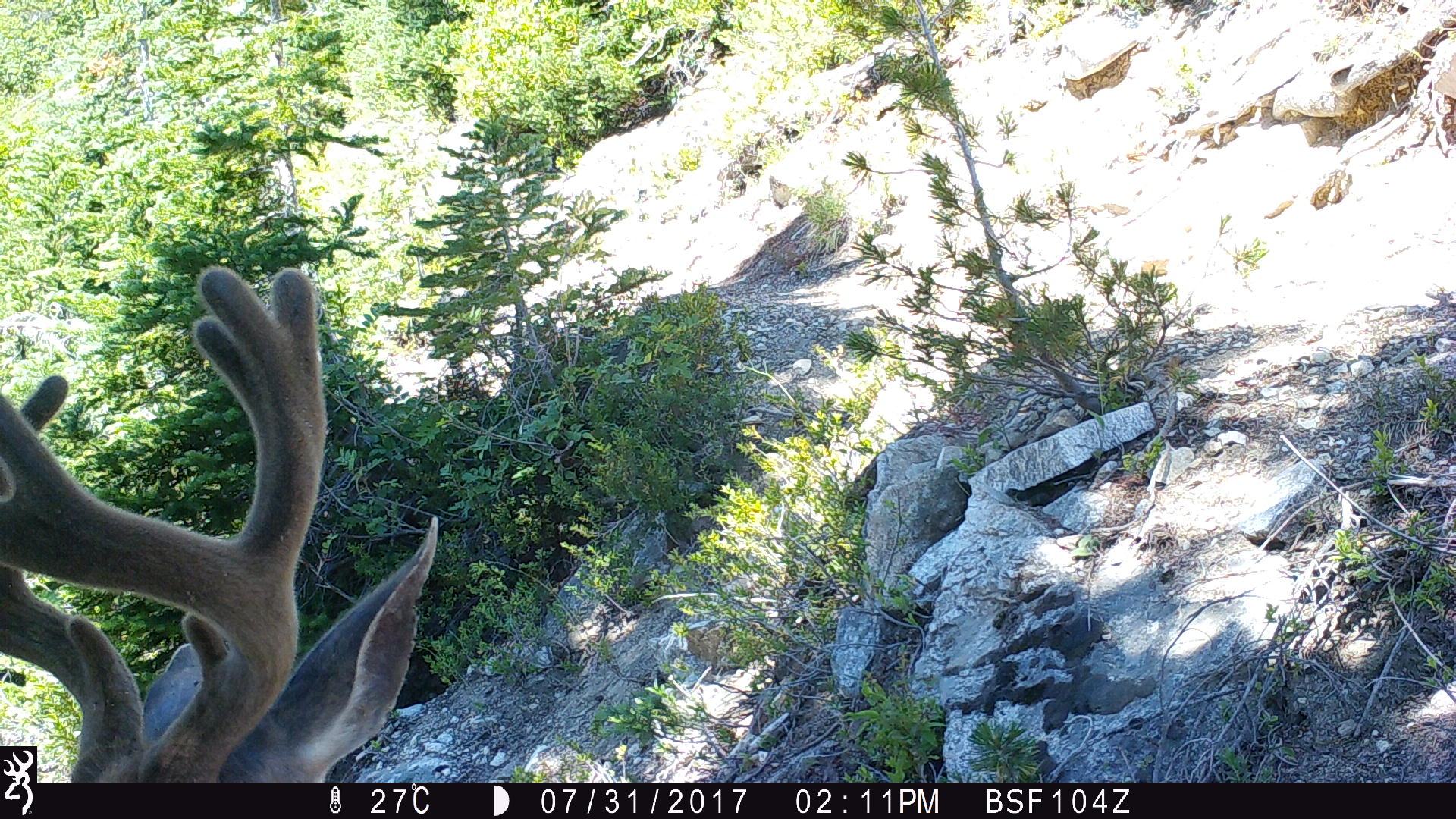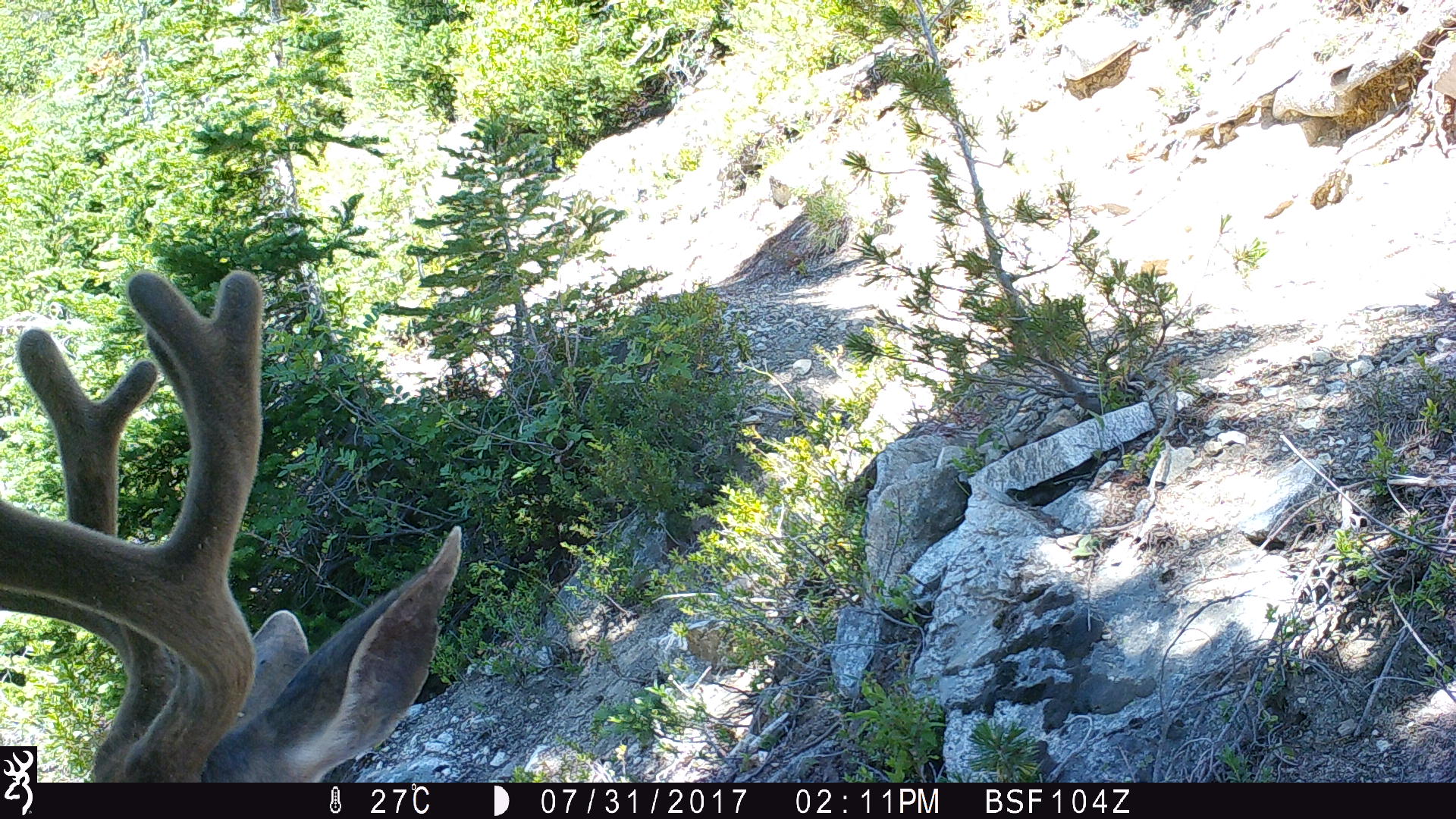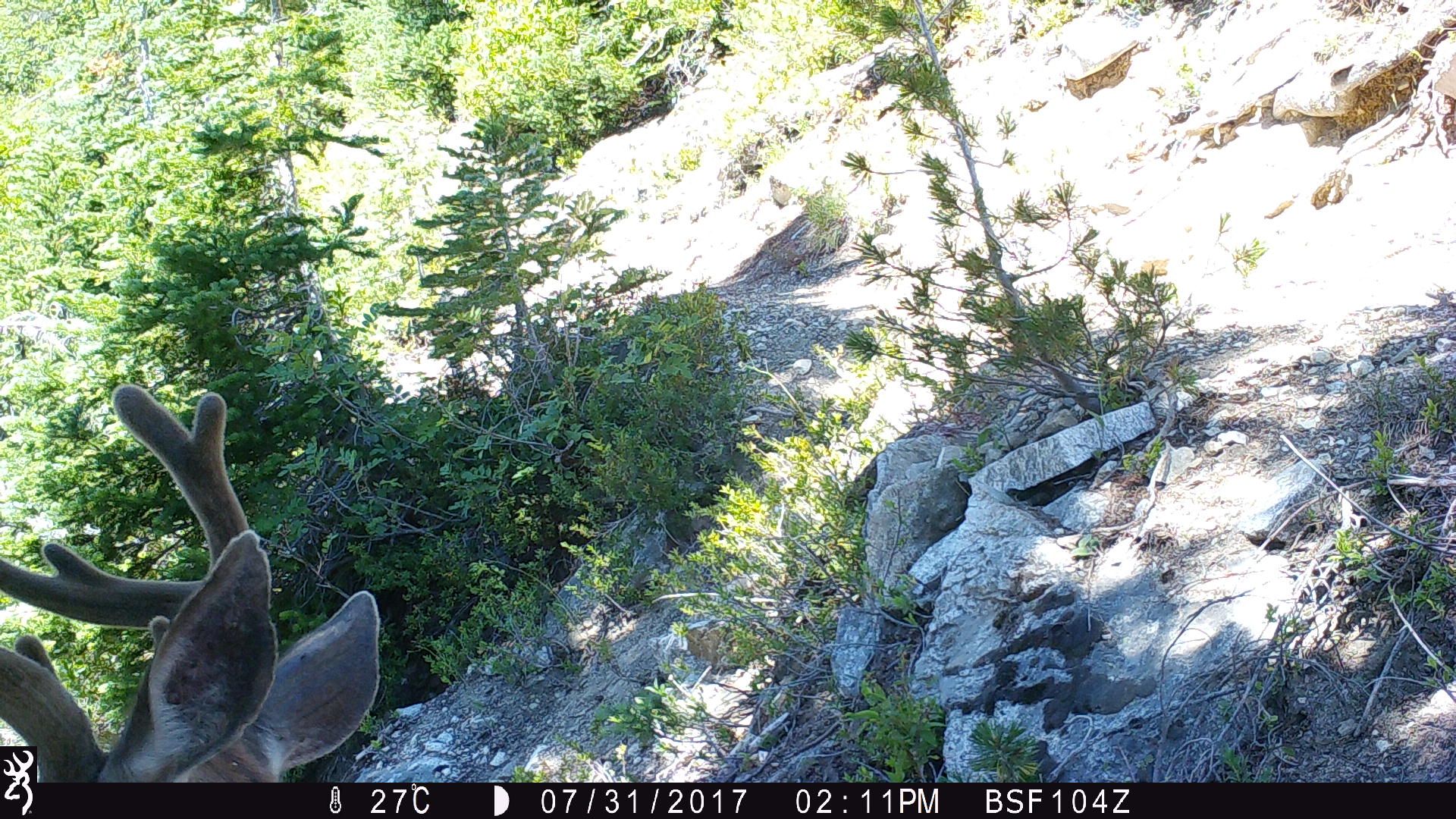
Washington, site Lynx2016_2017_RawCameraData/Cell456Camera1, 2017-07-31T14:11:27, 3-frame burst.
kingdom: Animalia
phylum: Chordata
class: Mammalia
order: Artiodactyla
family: Cervidae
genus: Odocoileus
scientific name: Odocoileus hemionus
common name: mule deer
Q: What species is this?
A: Odocoileus hemionus (mule deer).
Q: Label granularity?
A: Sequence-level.